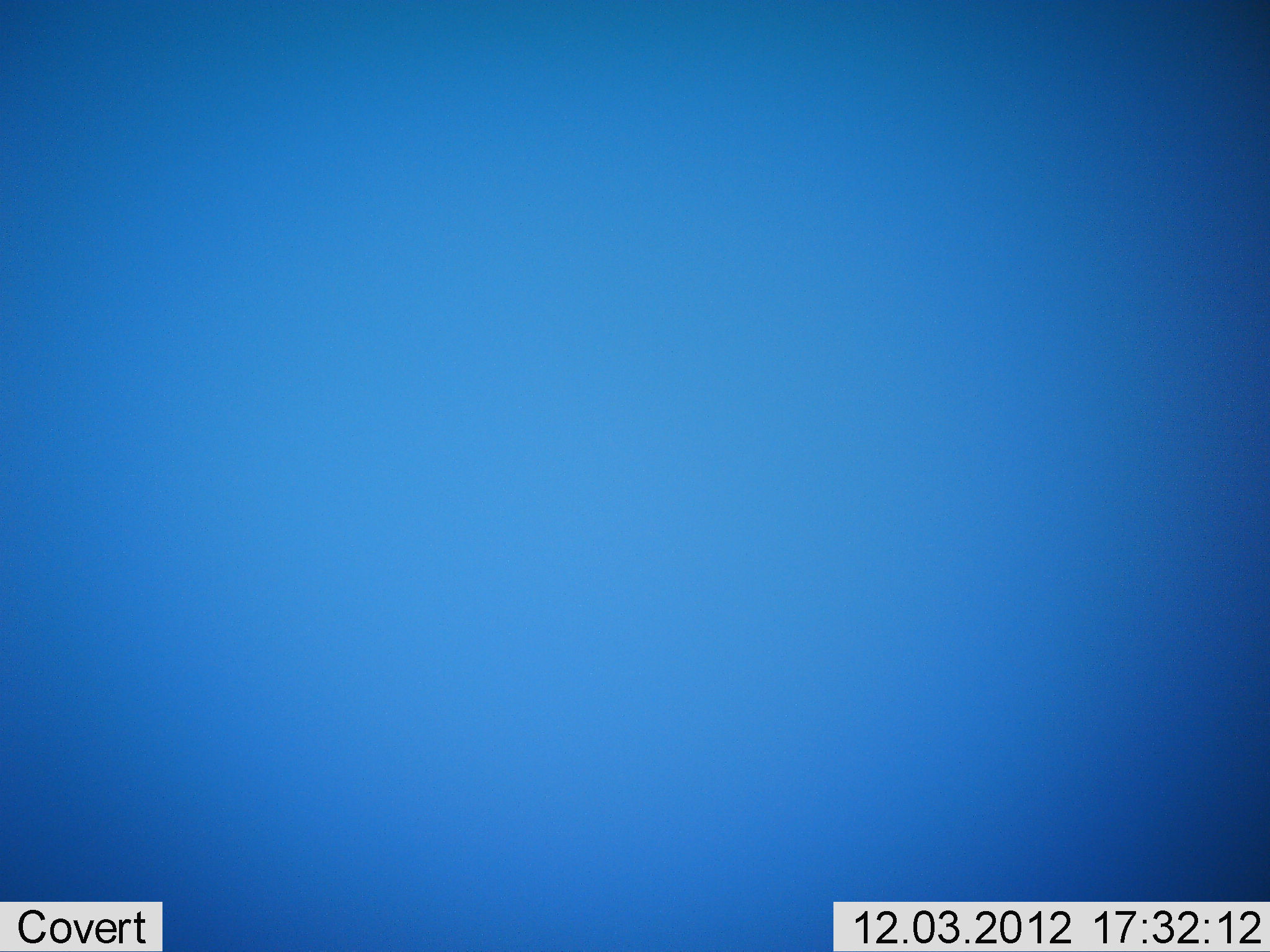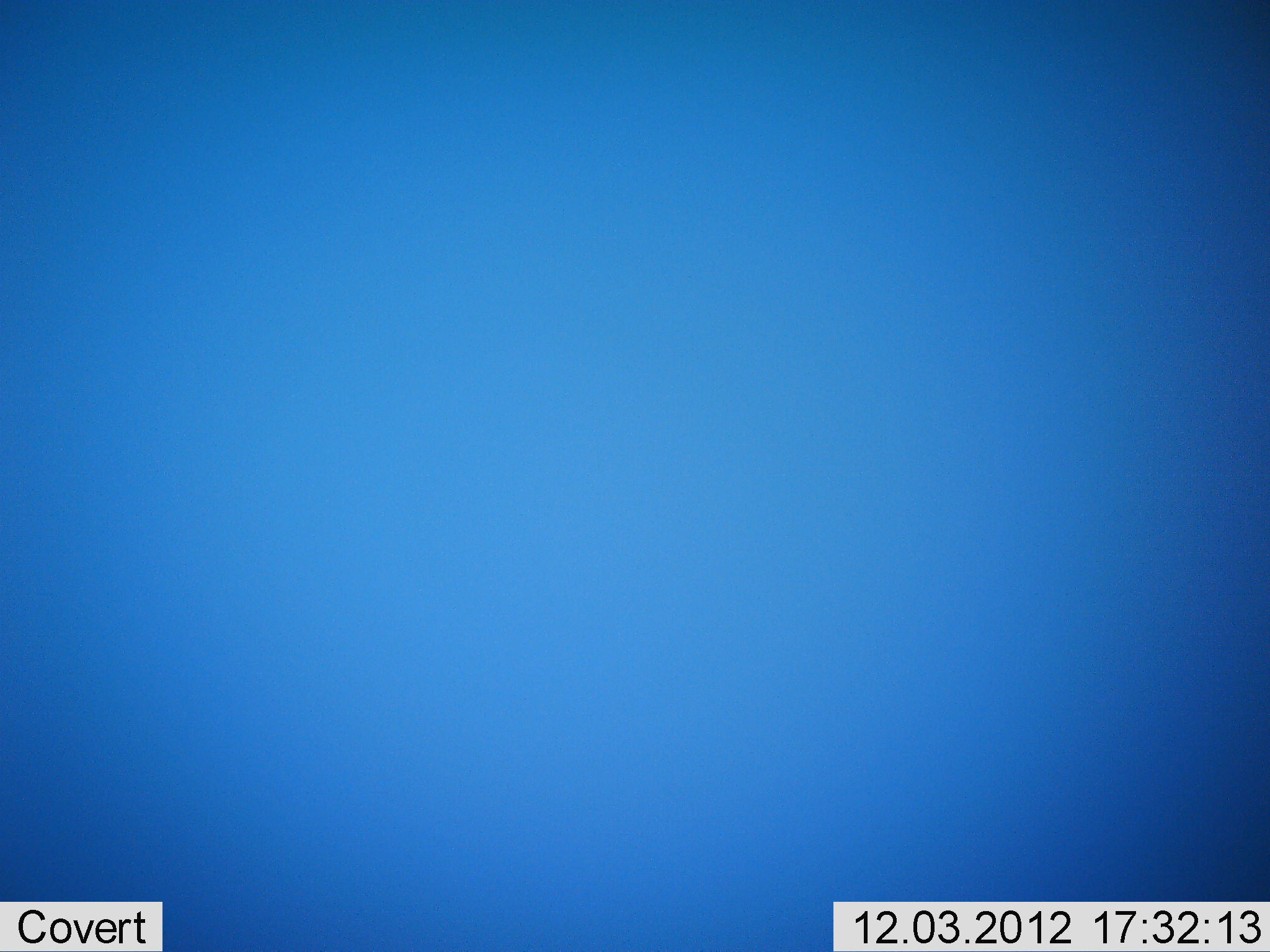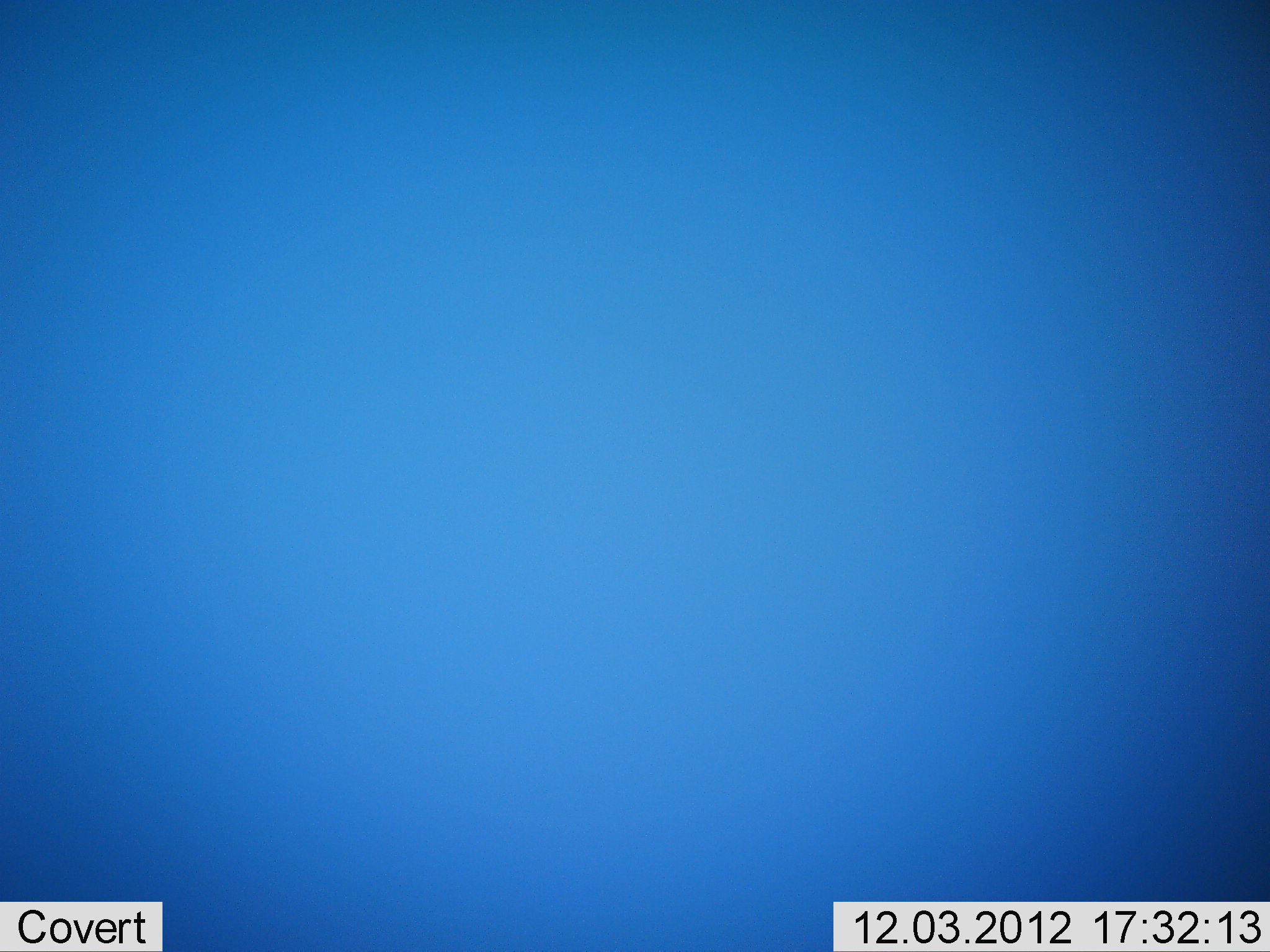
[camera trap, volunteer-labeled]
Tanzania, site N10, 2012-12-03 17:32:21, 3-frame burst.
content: no animal present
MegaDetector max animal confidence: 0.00